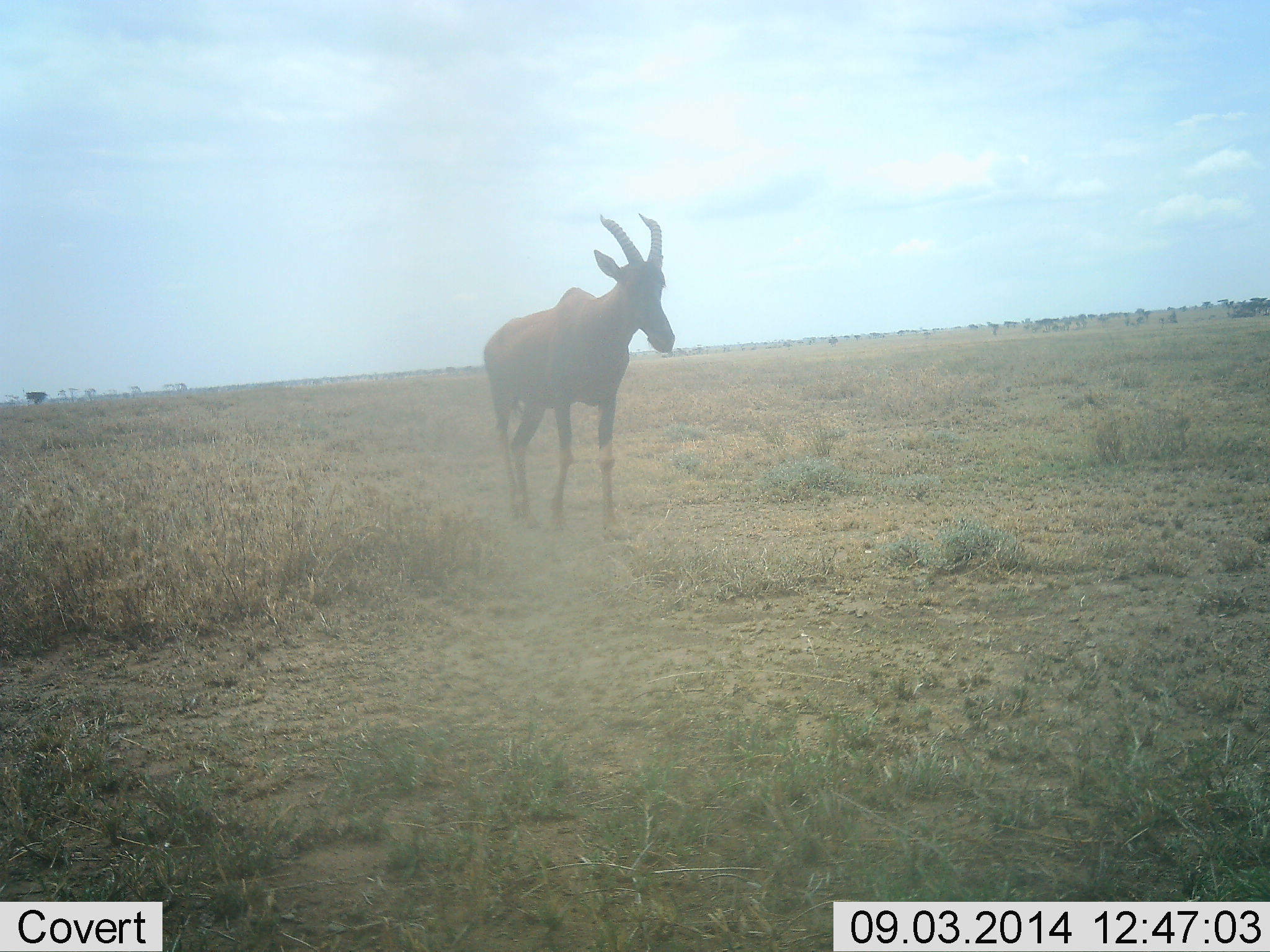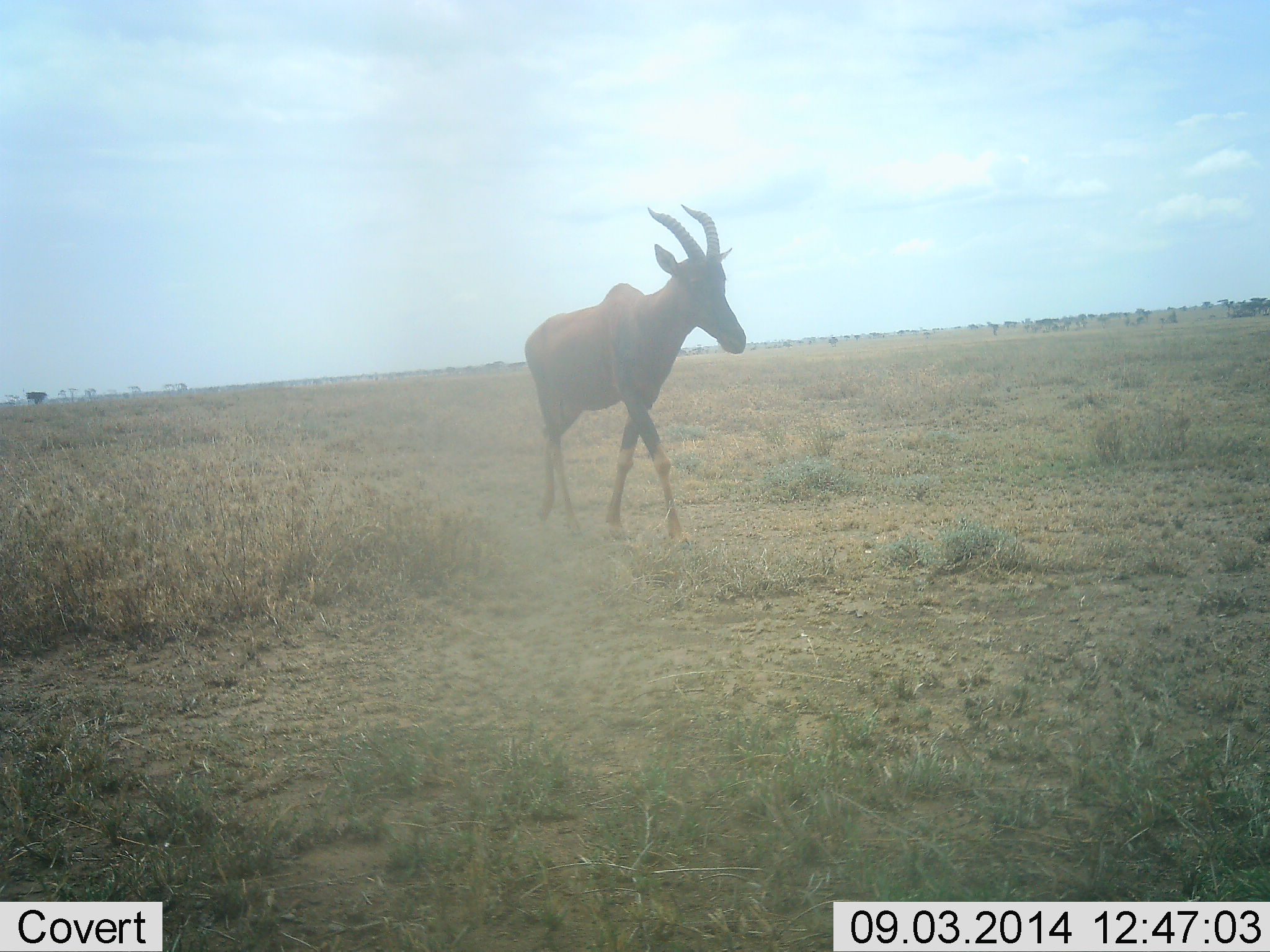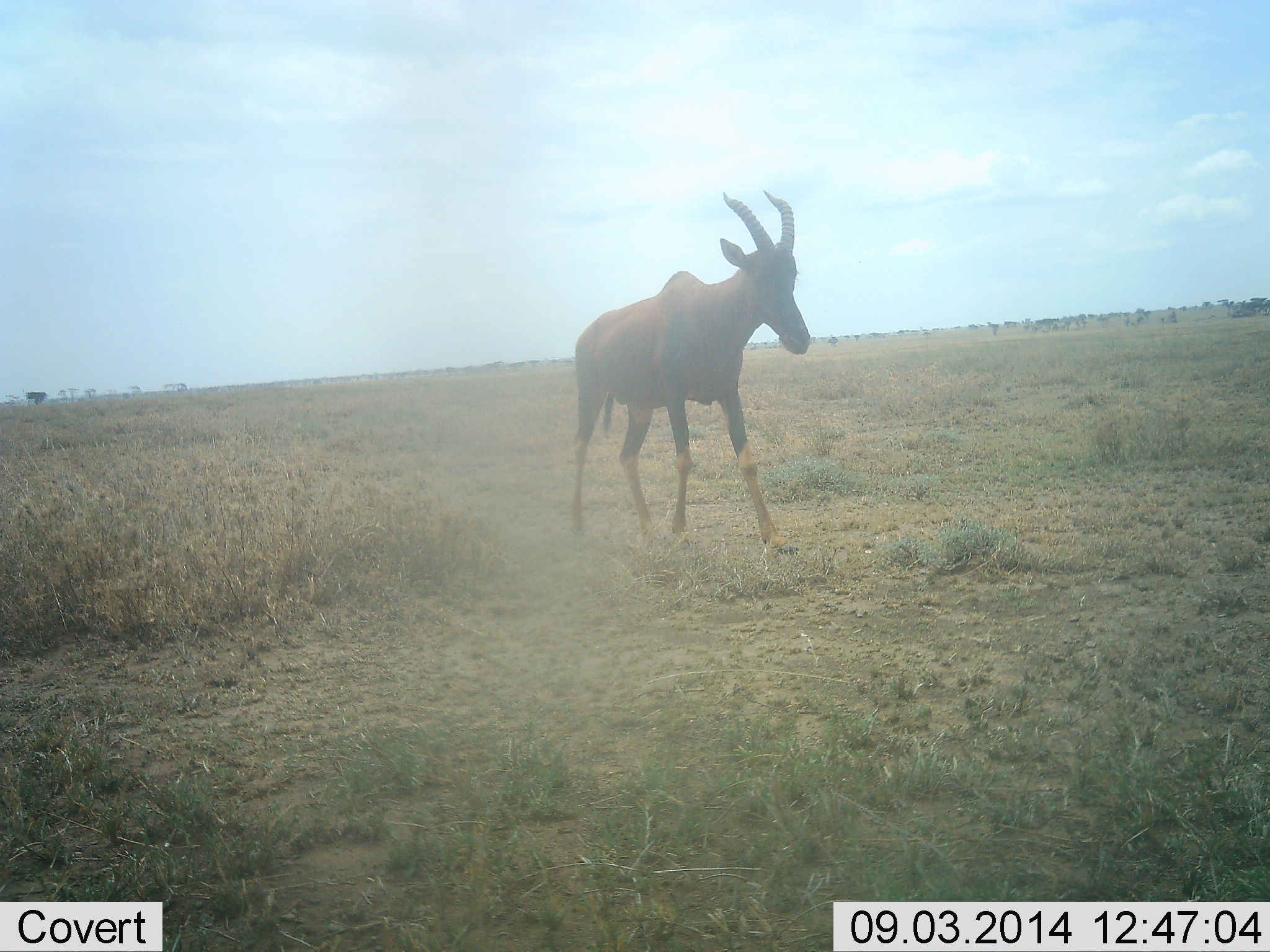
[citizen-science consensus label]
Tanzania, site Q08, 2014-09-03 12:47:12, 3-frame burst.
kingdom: Animalia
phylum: Chordata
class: Mammalia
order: Artiodactyla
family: Bovidae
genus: Damaliscus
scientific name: Damaliscus lunatus jimela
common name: topi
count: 1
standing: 0%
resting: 0%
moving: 100%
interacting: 0%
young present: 0%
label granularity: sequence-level